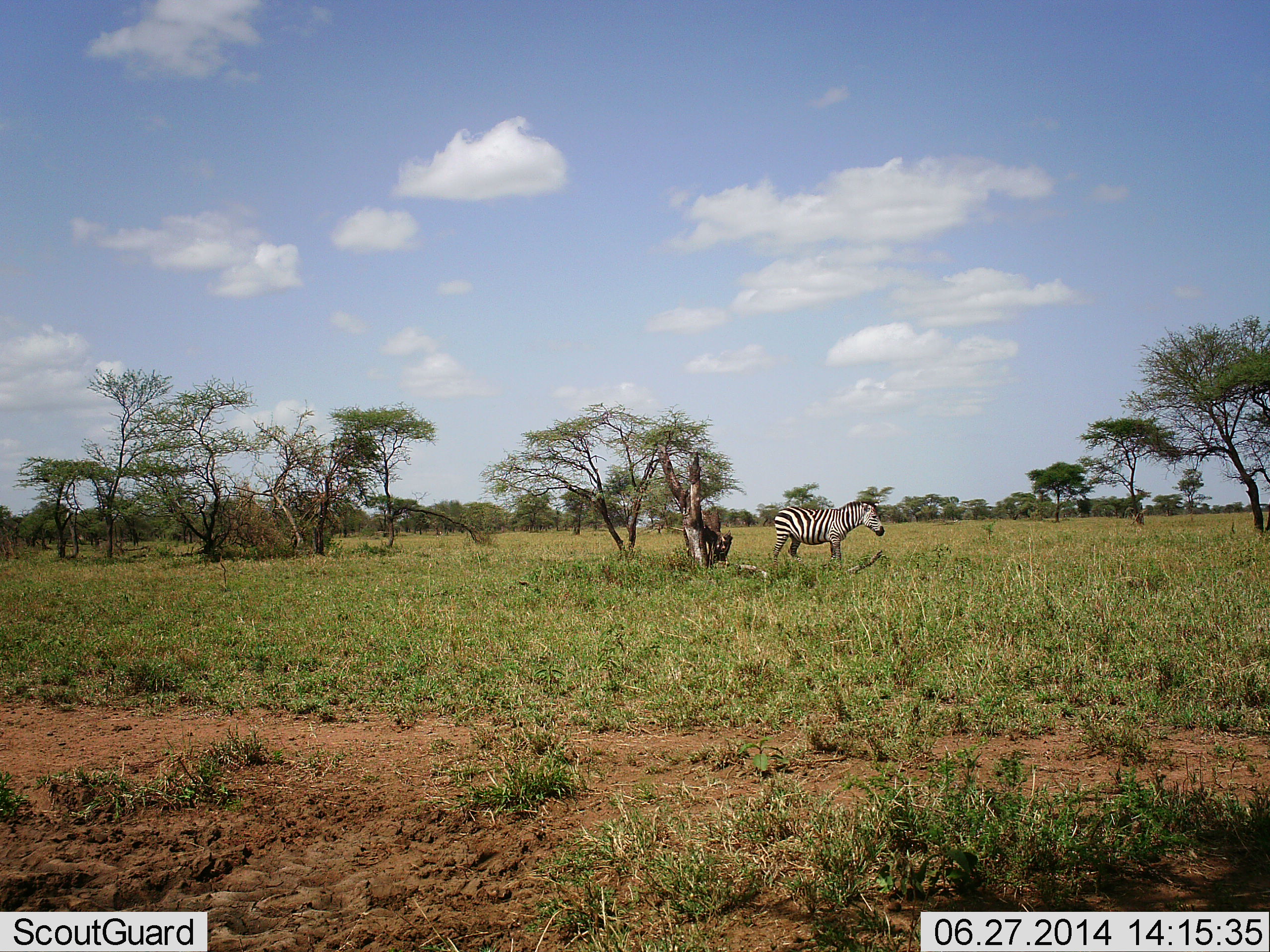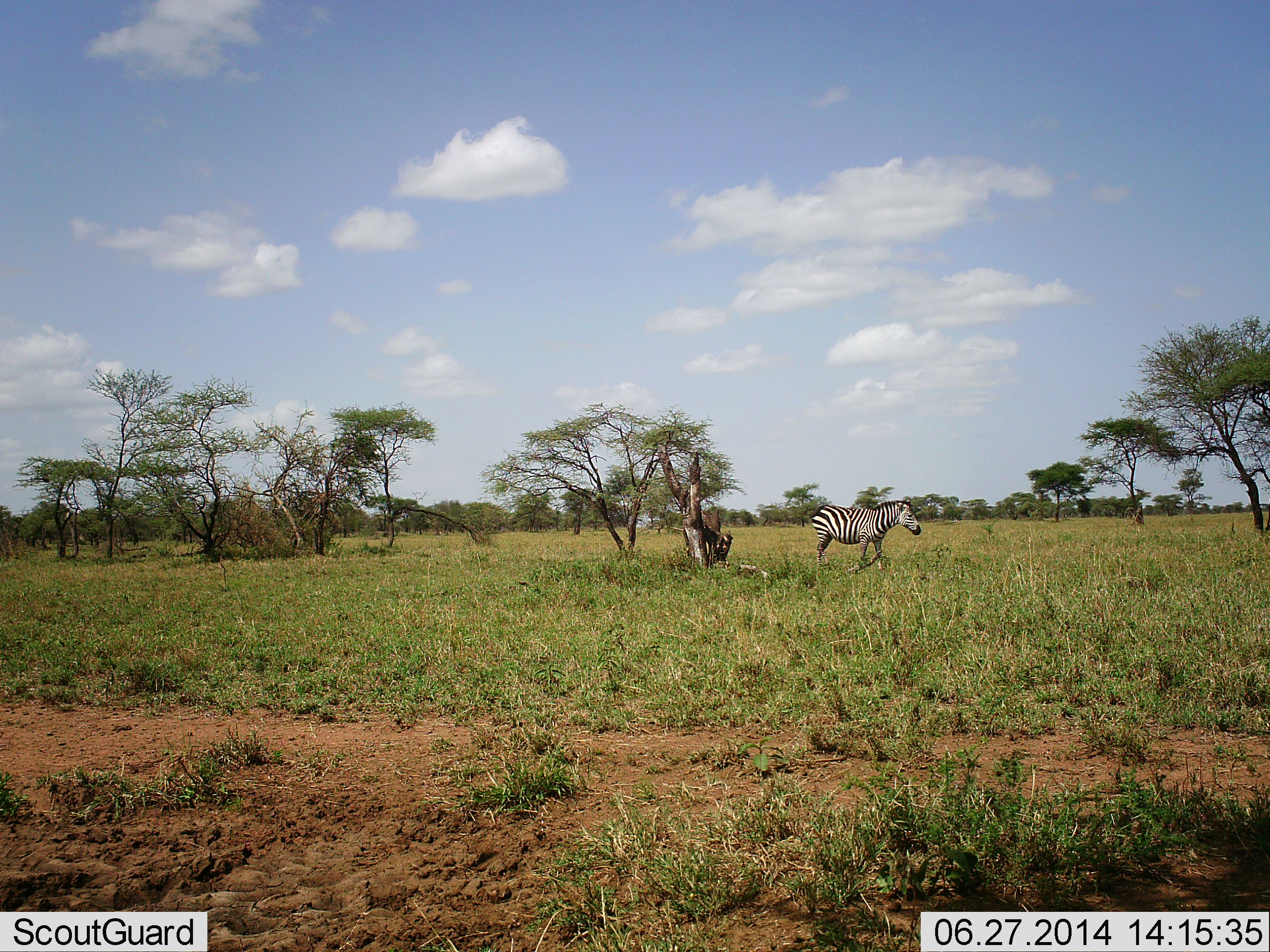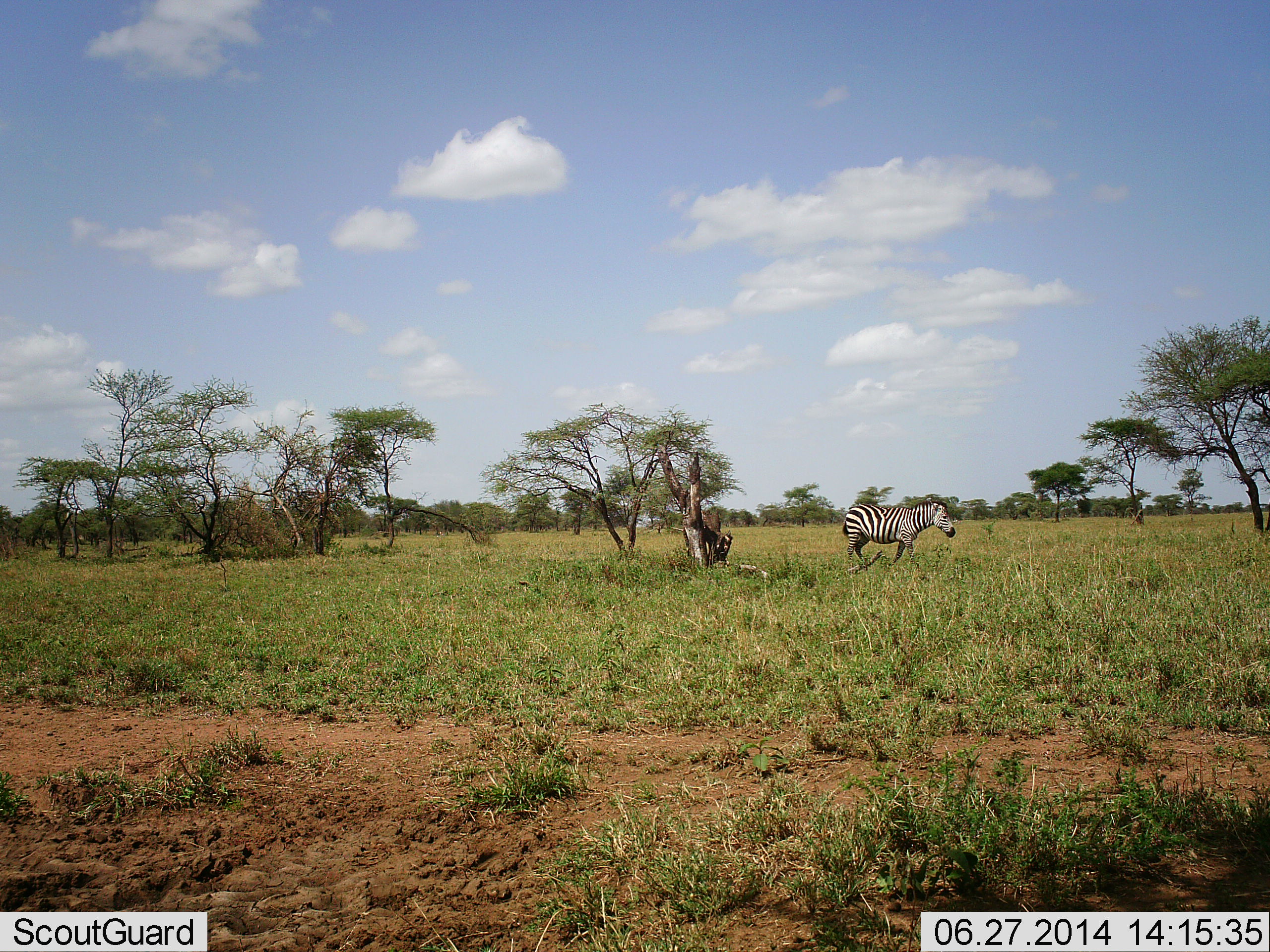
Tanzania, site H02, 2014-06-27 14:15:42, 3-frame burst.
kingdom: Animalia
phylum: Chordata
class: Mammalia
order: Perissodactyla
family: Equidae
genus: Equus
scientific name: Equus quagga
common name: plains zebra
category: zebra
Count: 1.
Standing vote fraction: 10%.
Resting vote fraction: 0%.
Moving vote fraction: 90%.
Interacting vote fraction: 0%.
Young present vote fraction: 0%.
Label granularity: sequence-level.